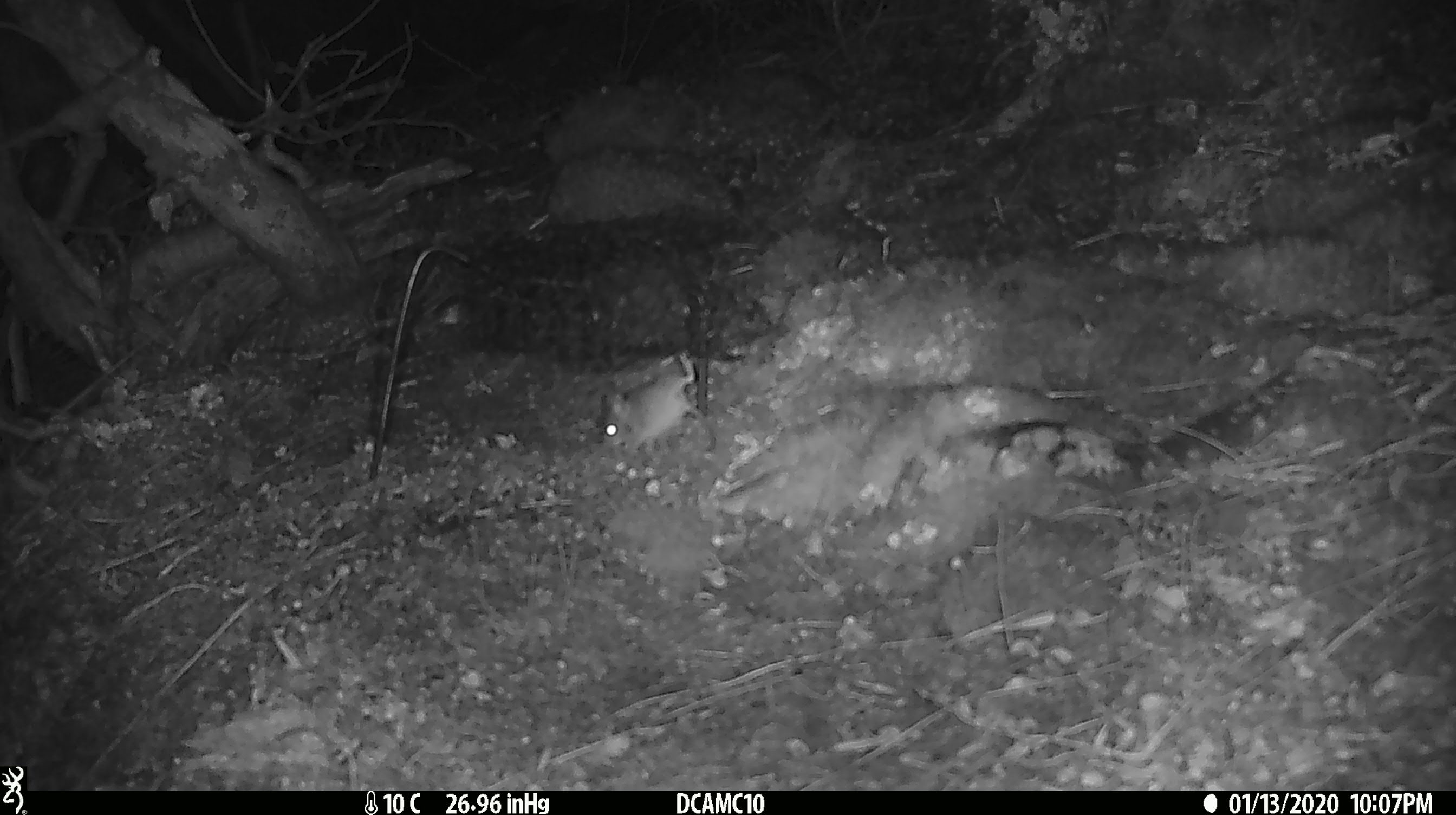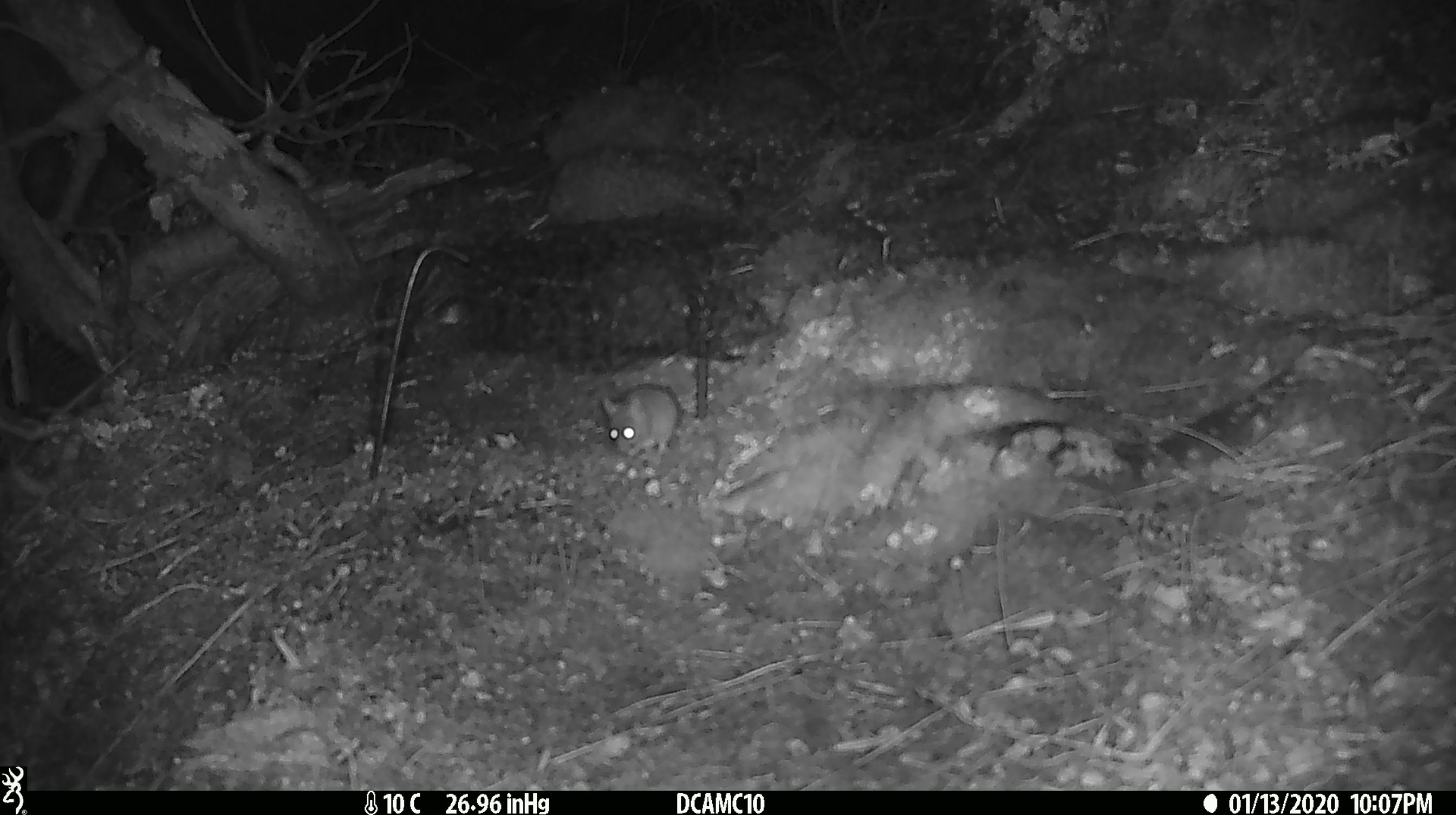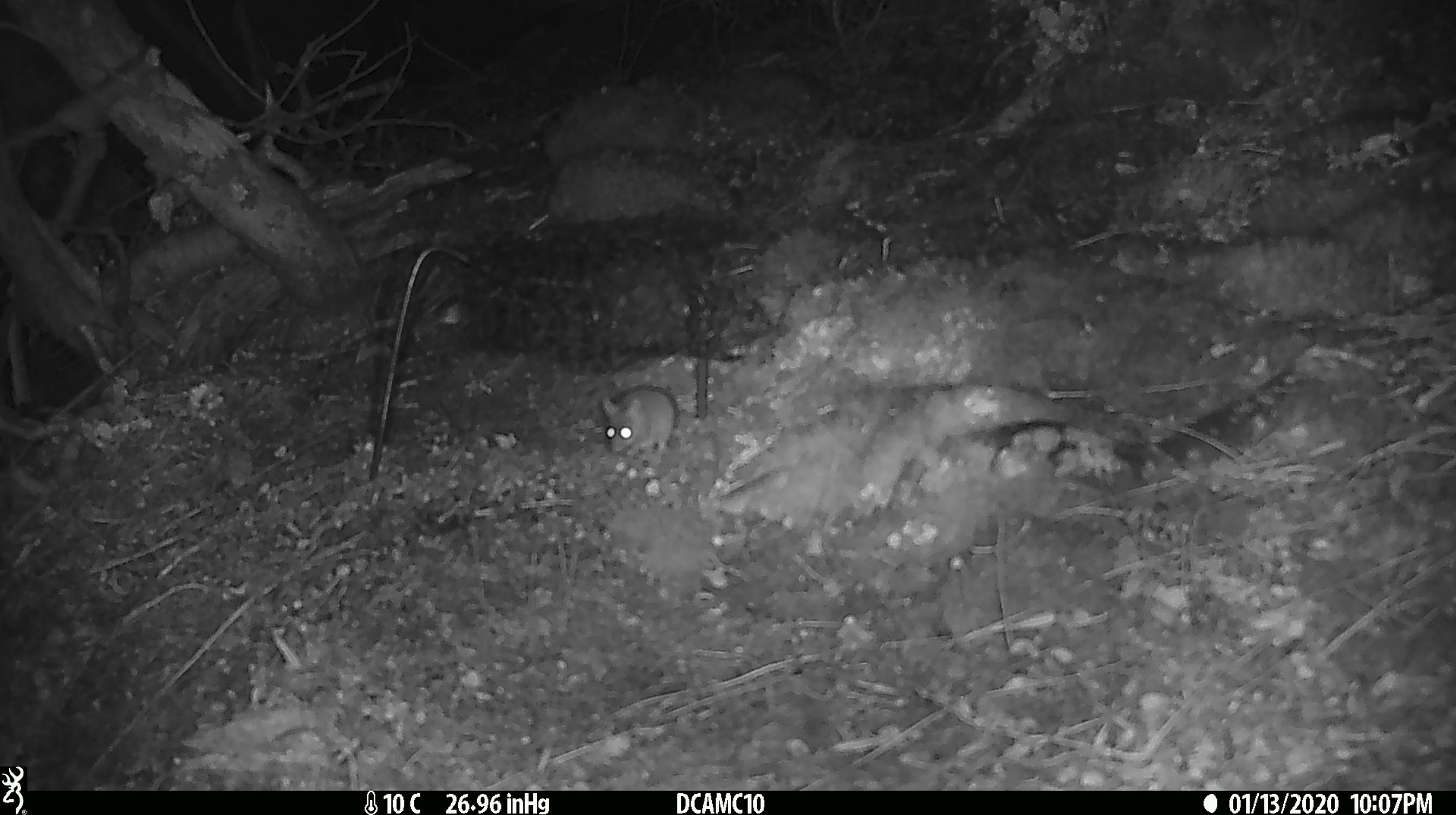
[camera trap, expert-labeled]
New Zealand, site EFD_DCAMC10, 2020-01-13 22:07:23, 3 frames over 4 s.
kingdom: Animalia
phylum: Chordata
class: Mammalia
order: Rodentia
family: Muridae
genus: Mus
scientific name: Mus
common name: mouse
Mouse (Mus).